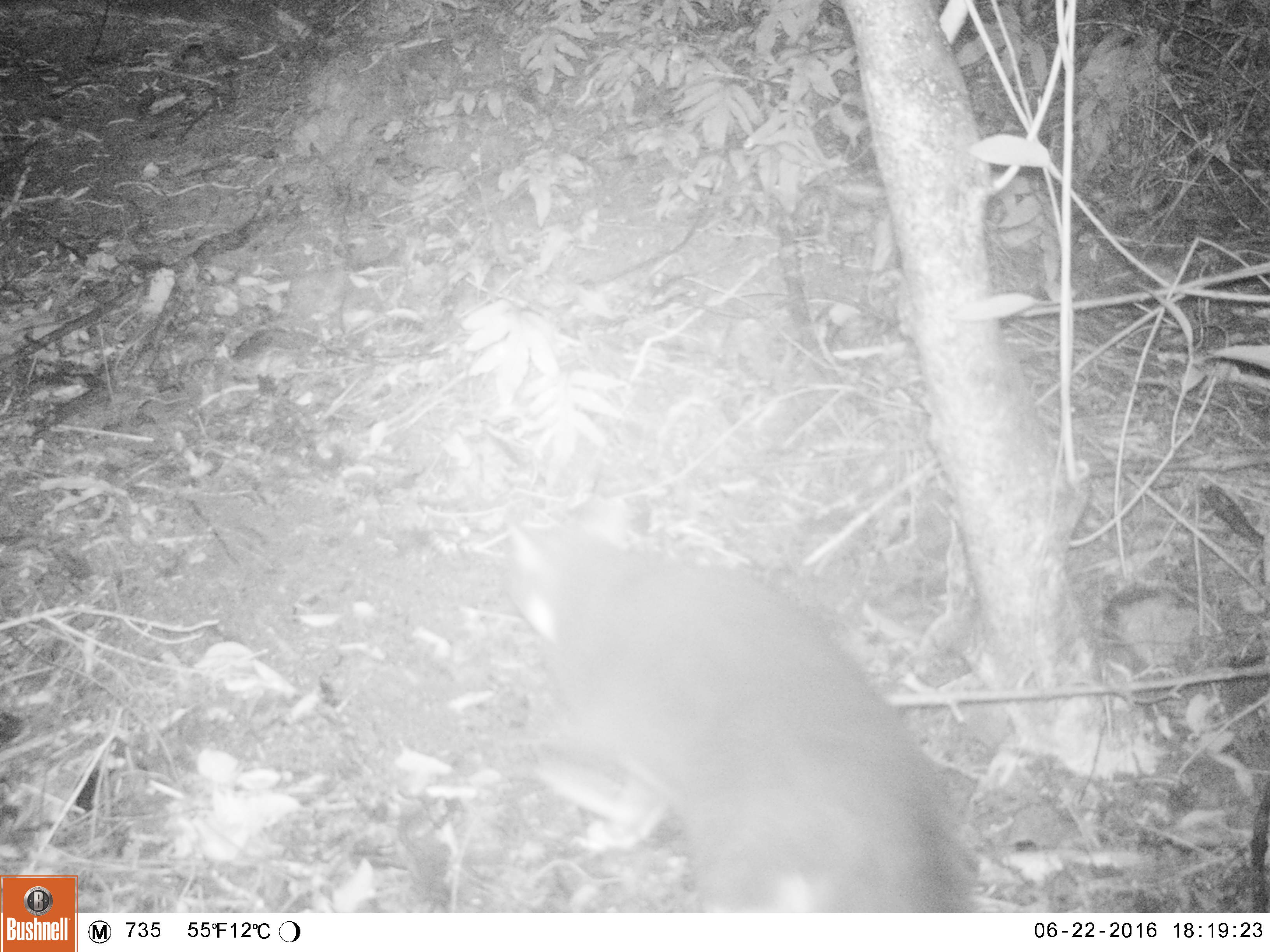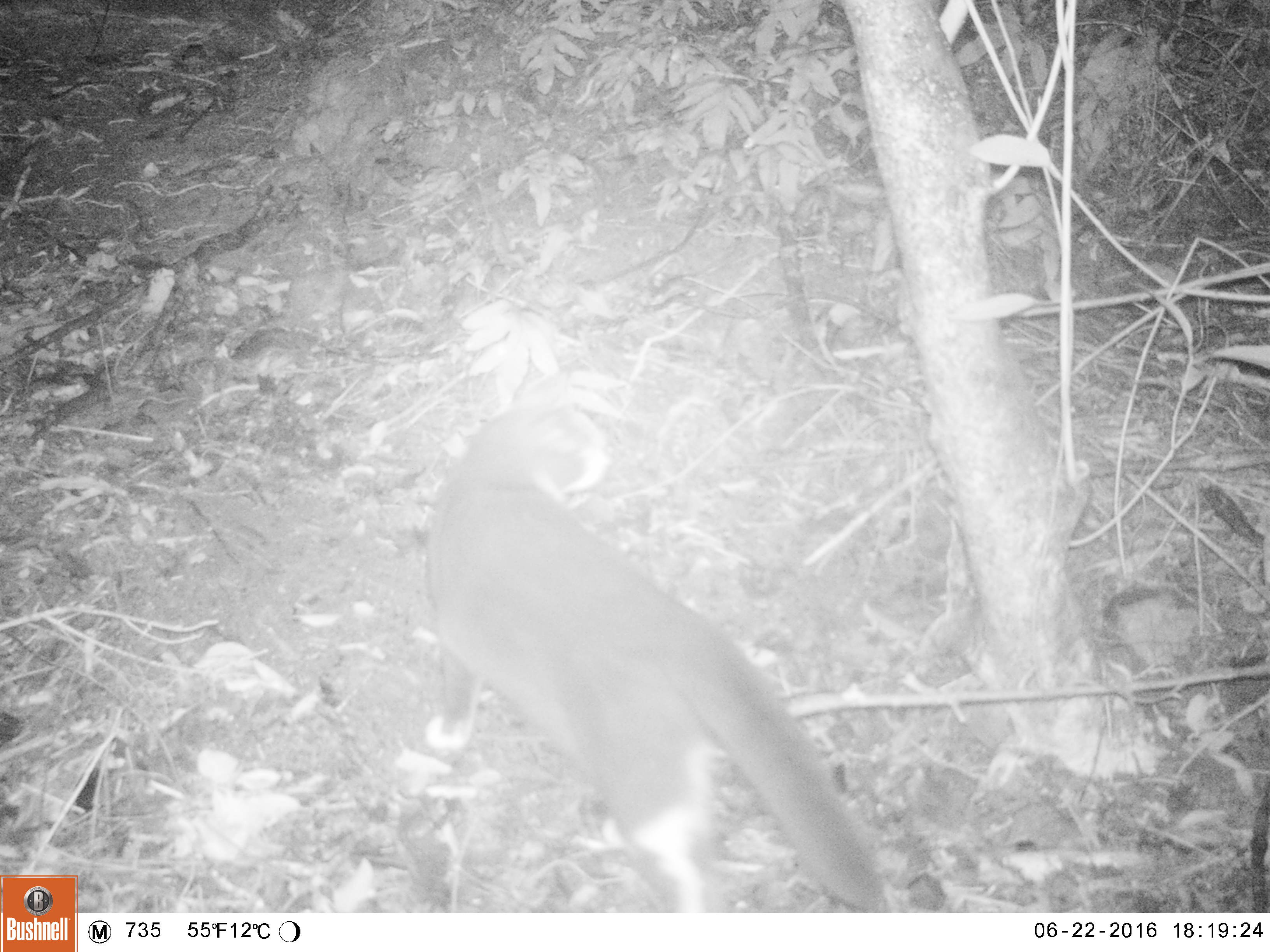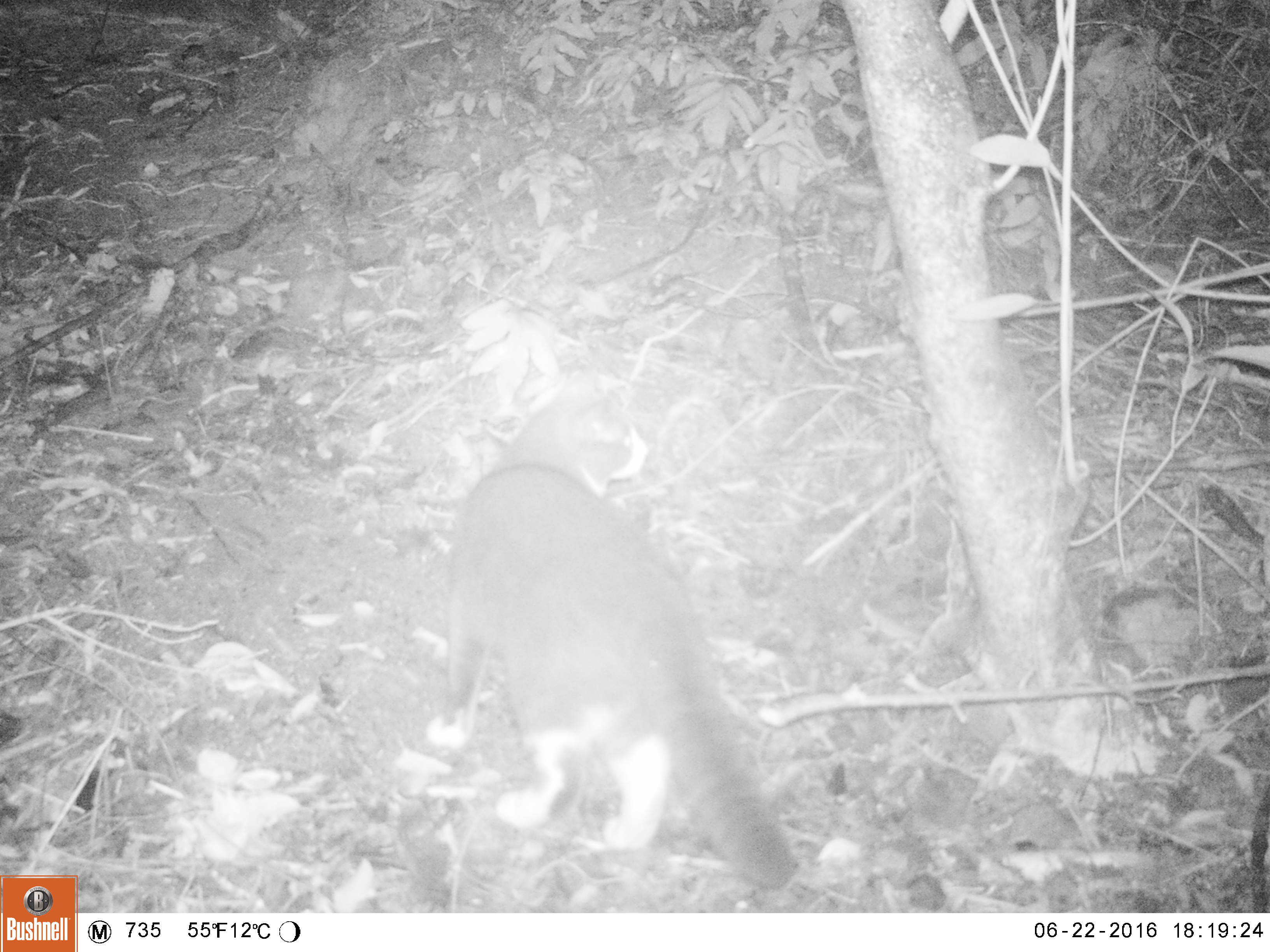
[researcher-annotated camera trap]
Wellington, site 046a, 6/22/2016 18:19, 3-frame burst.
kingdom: Animalia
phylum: Chordata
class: Mammalia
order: Carnivora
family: Felidae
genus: Felis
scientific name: Felis catus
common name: cat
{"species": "cat (Felis catus)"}